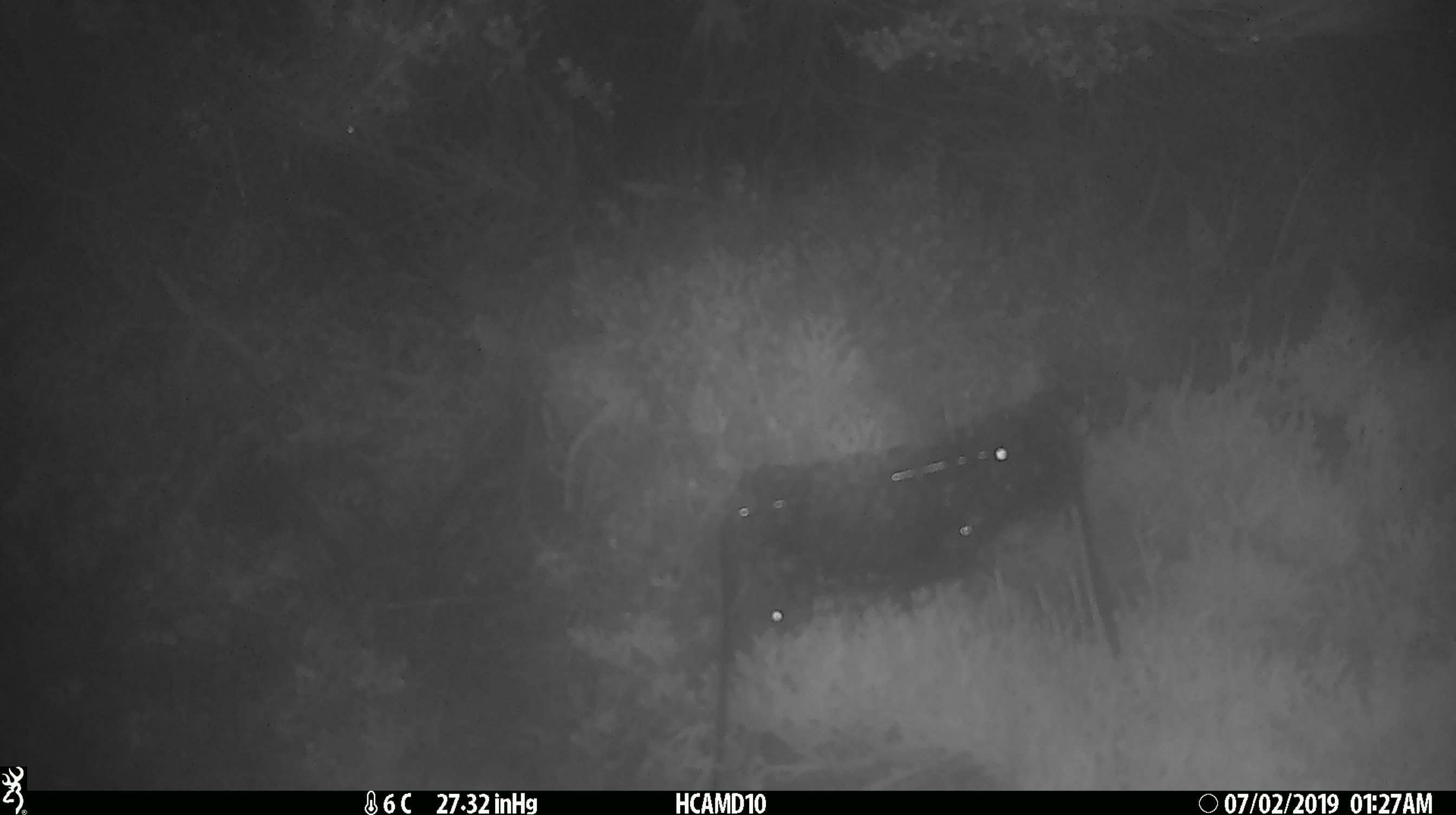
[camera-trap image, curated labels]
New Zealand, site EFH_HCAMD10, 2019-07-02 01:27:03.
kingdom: Animalia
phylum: Chordata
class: Mammalia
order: Rodentia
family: Muridae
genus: Mus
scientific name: Mus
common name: mouse